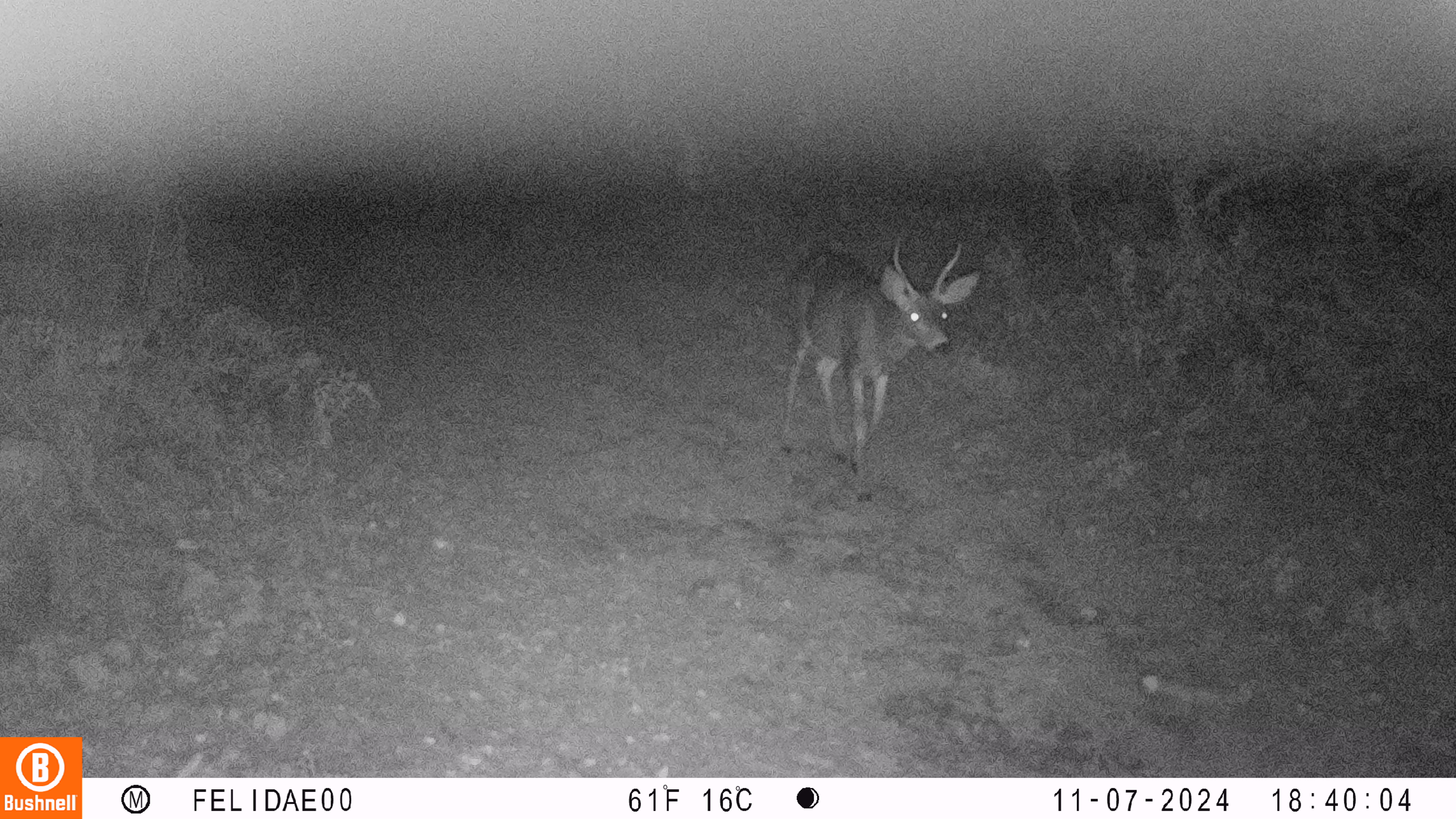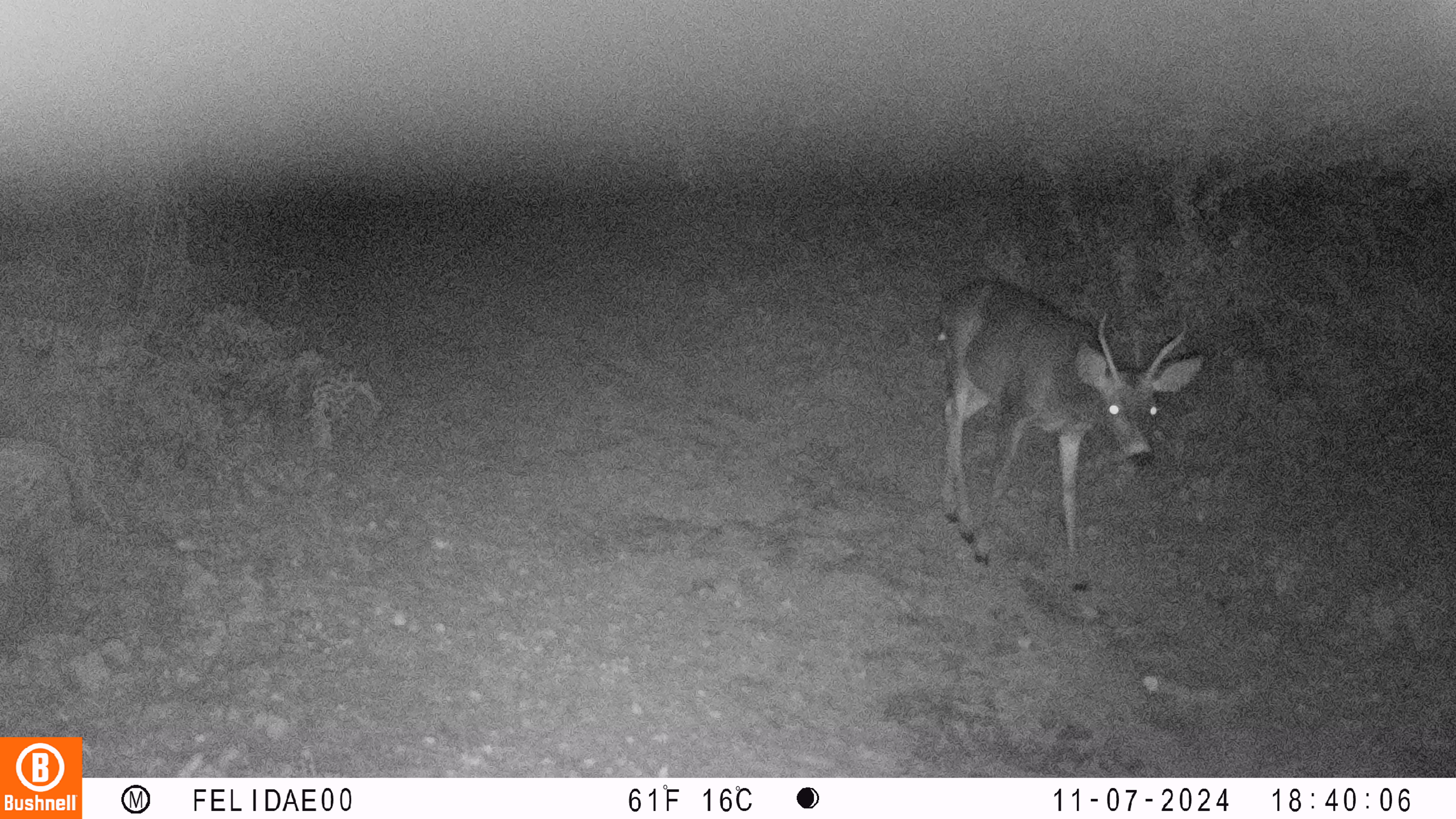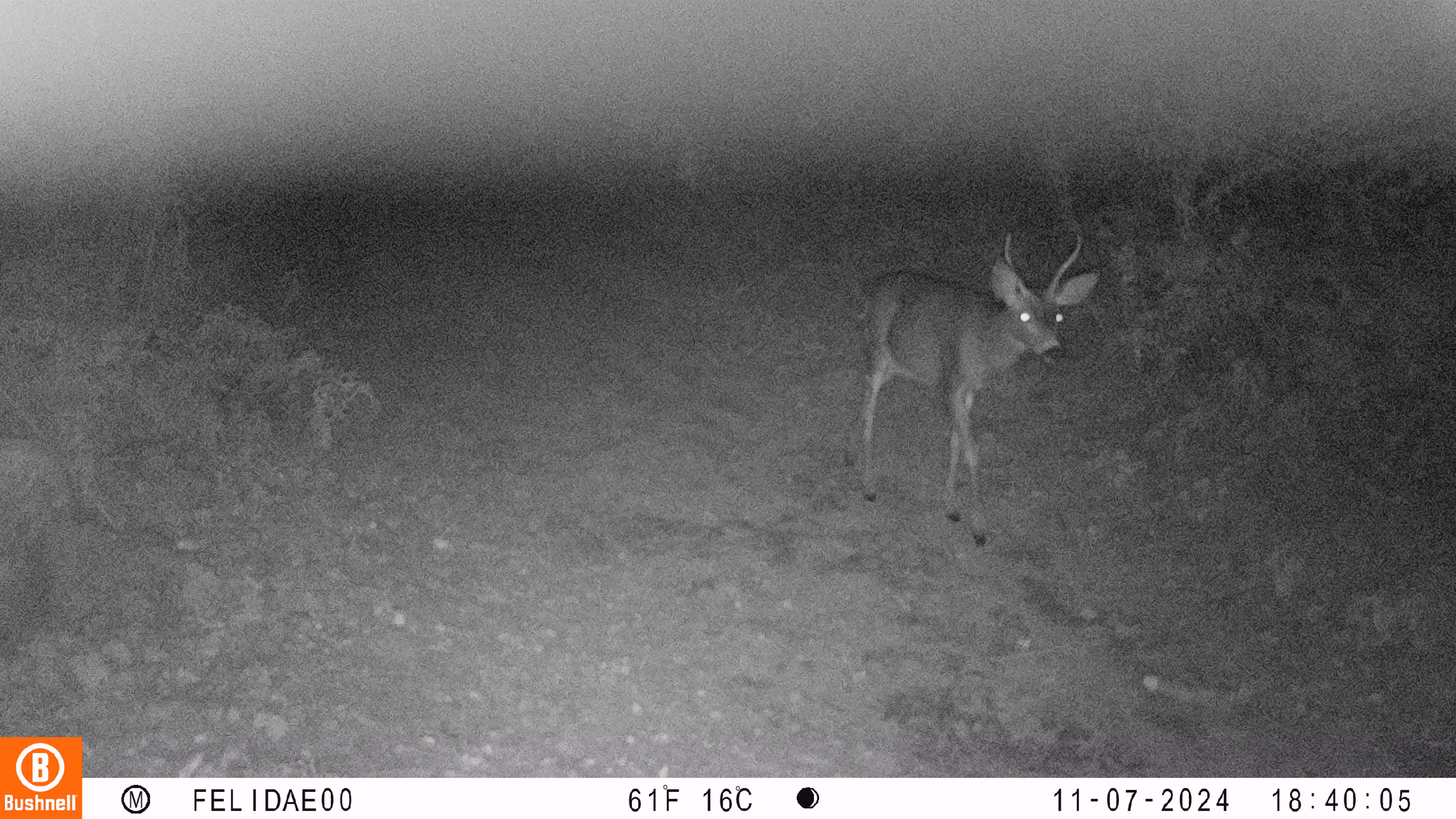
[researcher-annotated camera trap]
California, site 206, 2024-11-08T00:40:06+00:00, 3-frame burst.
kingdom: Animalia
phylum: Chordata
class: Mammalia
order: Artiodactyla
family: Cervidae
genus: Odocoileus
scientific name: Odocoileus hemionus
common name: mule deer